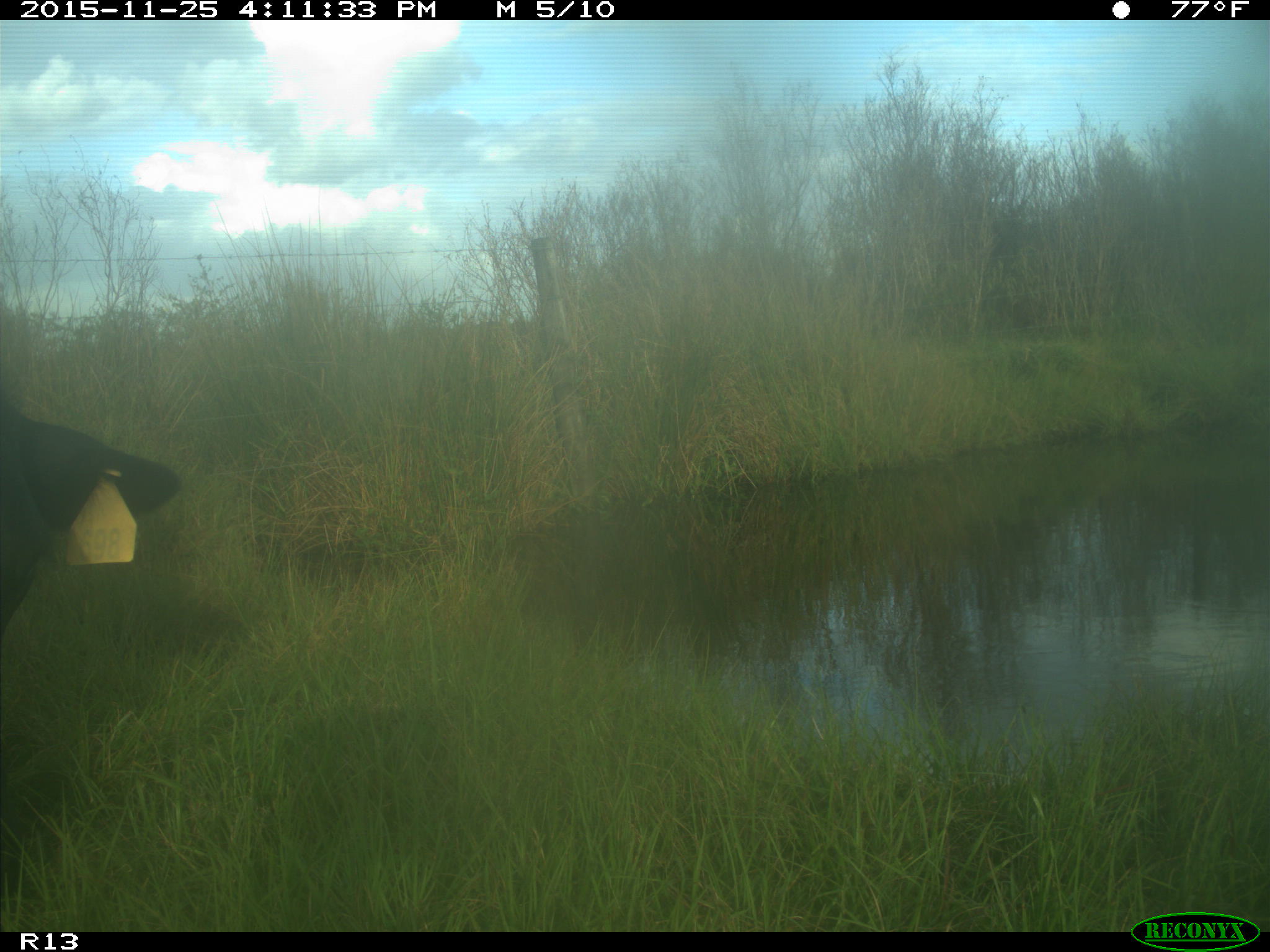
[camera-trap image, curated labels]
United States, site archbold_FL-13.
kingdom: Animalia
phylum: Chordata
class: Mammalia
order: Artiodactyla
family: Bovidae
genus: Bos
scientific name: Bos taurus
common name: domestic cow